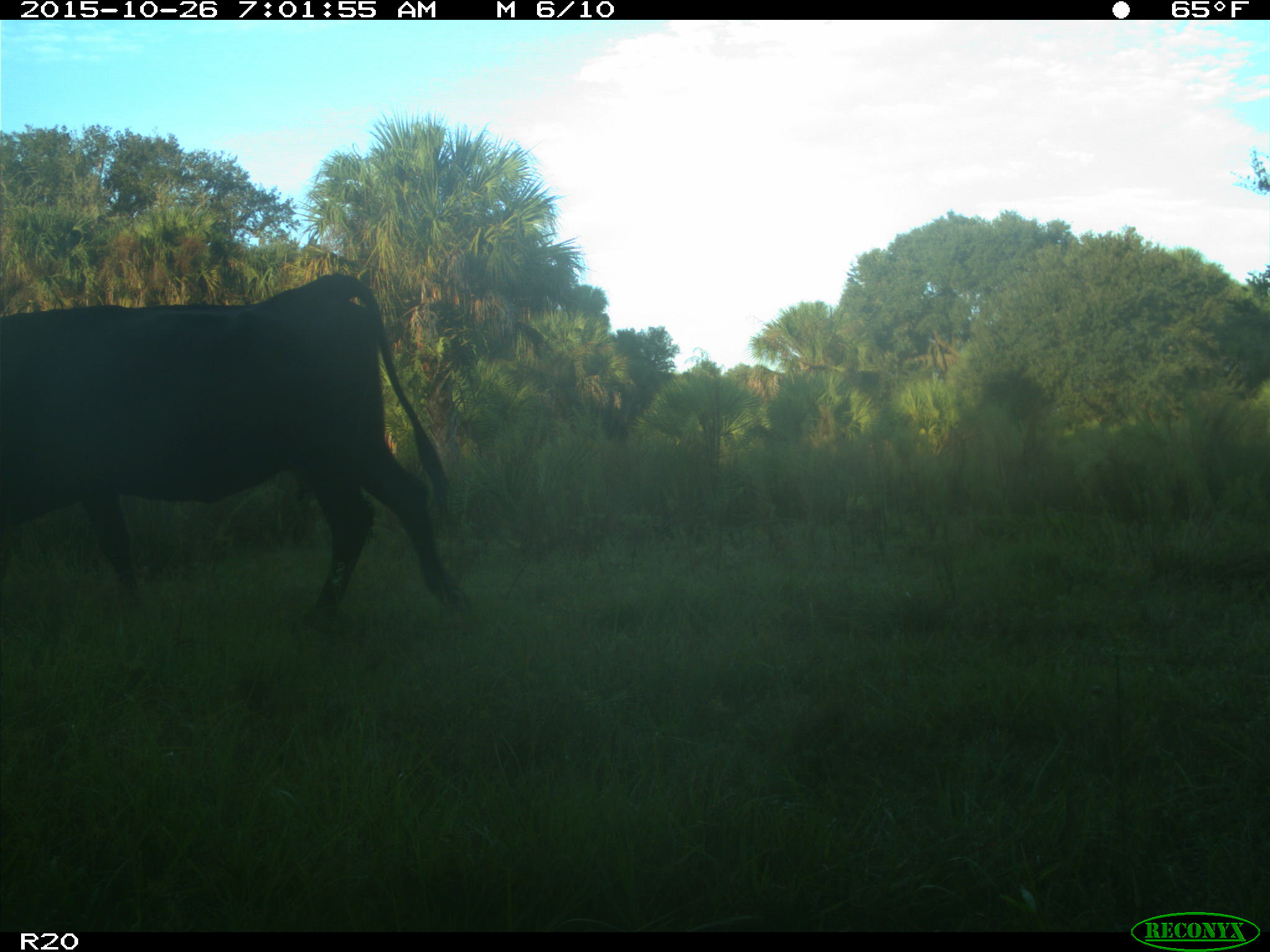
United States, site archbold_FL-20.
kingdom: Animalia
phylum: Chordata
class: Mammalia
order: Artiodactyla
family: Bovidae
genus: Bos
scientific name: Bos taurus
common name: domestic cow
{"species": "Bos taurus (domestic cow)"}